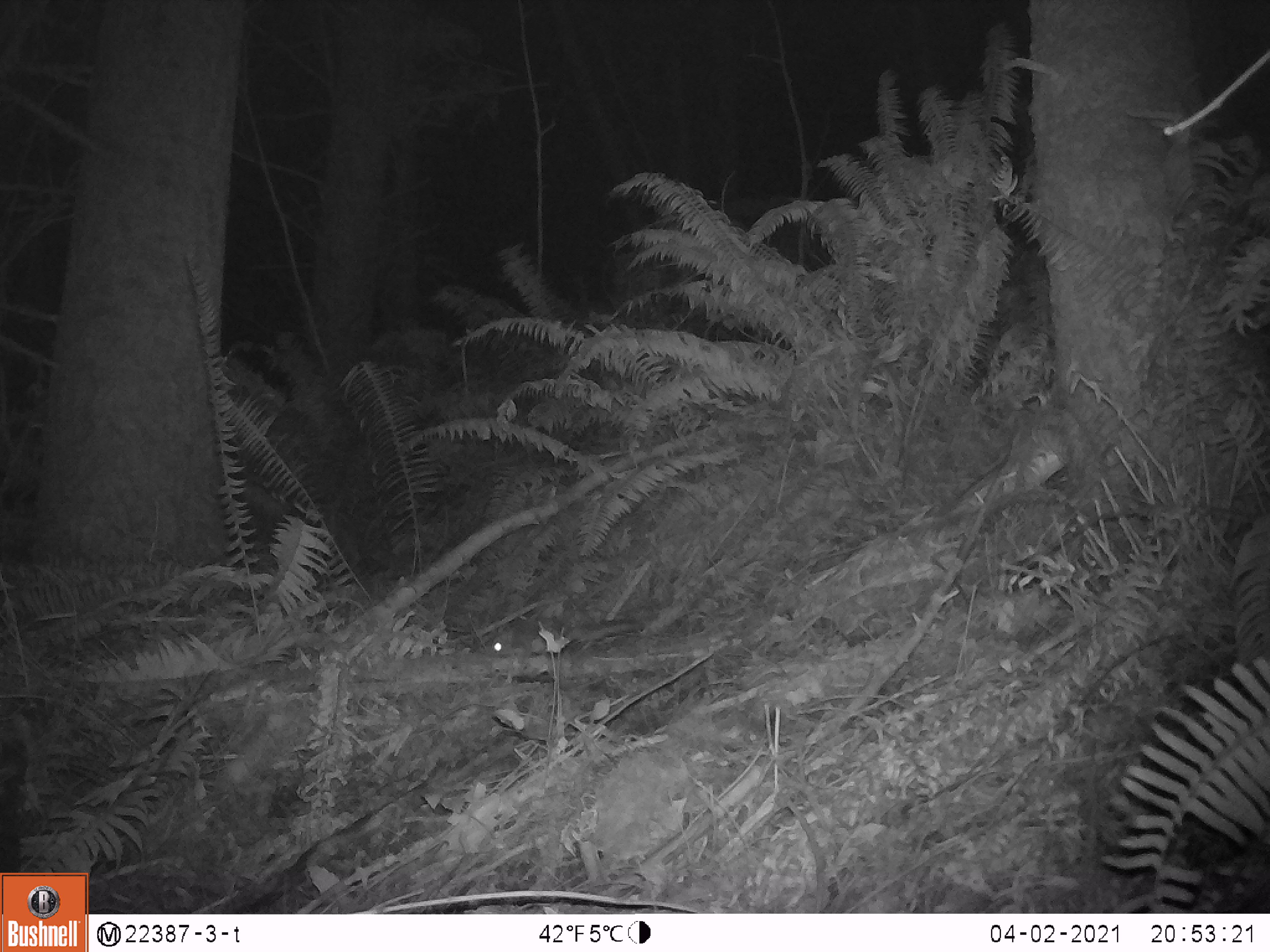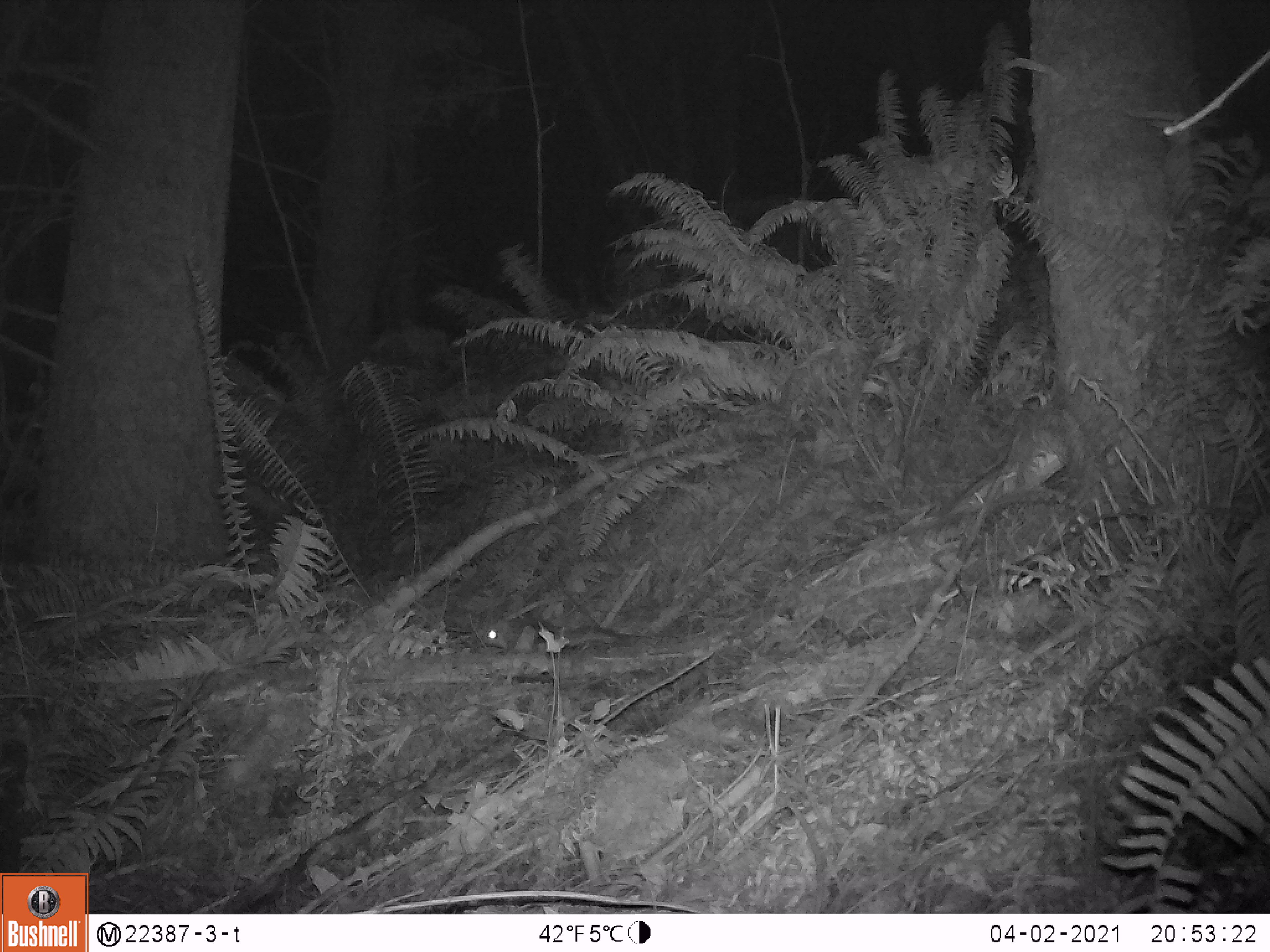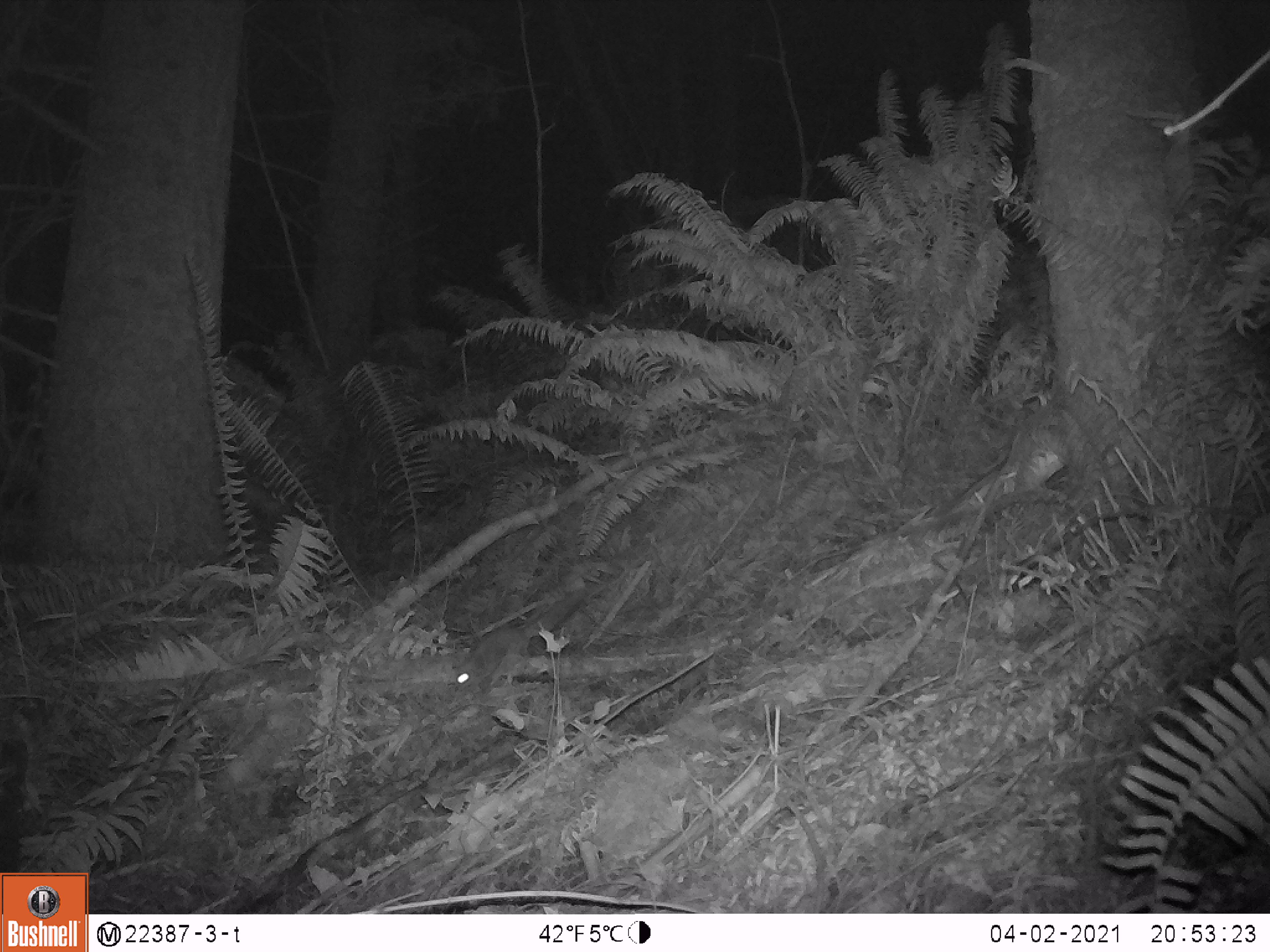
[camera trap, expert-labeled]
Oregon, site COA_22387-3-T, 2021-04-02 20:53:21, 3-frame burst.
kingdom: Animalia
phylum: Chordata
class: Mammalia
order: Rodentia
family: Sciuridae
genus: Glaucomys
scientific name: Glaucomys oregonensis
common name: humboldt's flying squirrel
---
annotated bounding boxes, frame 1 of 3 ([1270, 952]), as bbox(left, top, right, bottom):
humboldt's flying squirrel: bbox(479, 614, 646, 662)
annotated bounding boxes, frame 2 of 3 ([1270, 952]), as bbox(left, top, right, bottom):
humboldt's flying squirrel: bbox(482, 615, 627, 654)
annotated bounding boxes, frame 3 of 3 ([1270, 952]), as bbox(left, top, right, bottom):
humboldt's flying squirrel: bbox(446, 588, 590, 698)